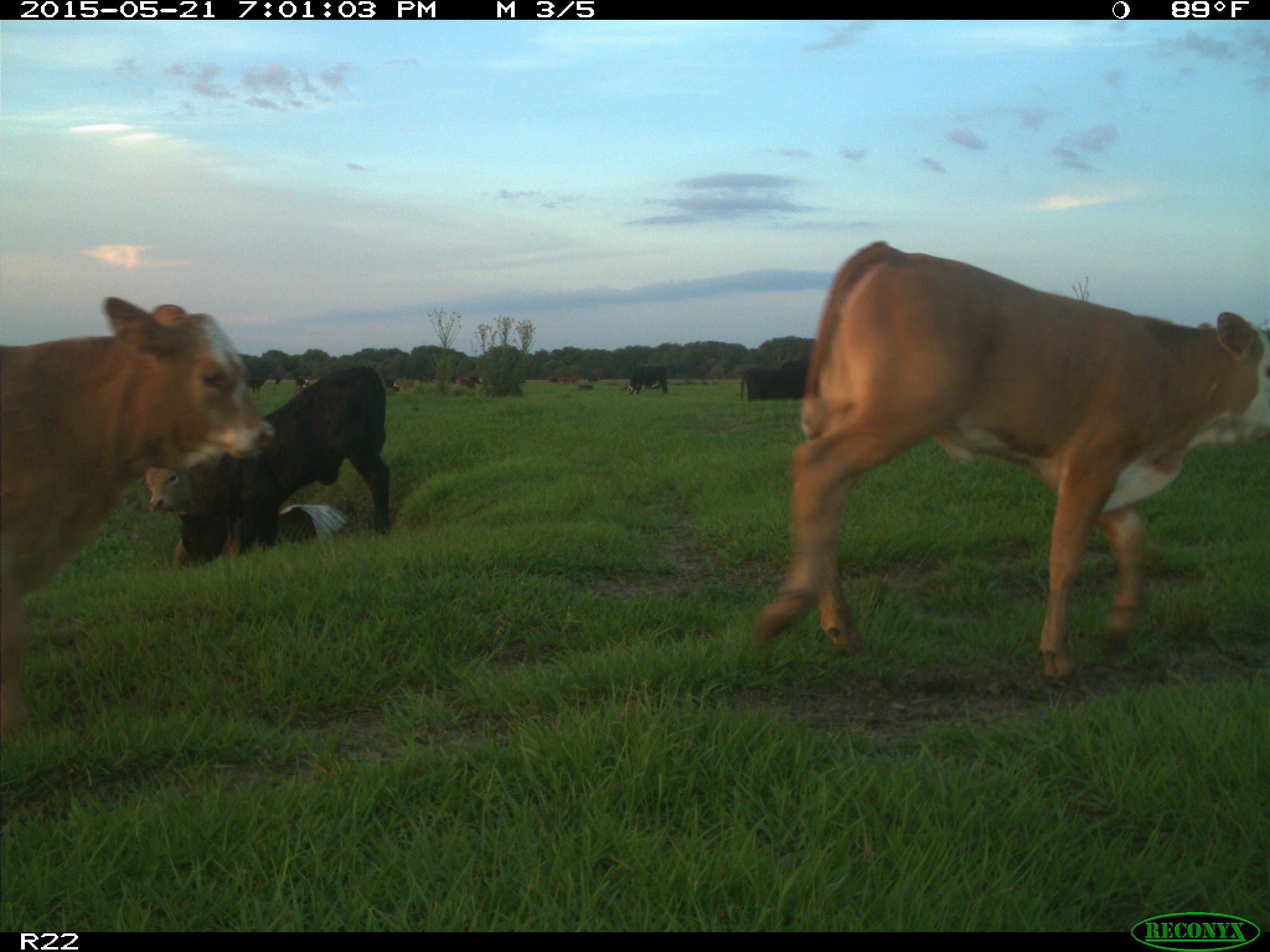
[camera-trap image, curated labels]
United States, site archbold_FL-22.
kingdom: Animalia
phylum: Chordata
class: Mammalia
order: Artiodactyla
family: Bovidae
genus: Bos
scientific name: Bos taurus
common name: domestic cow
Bos taurus (domestic cow).